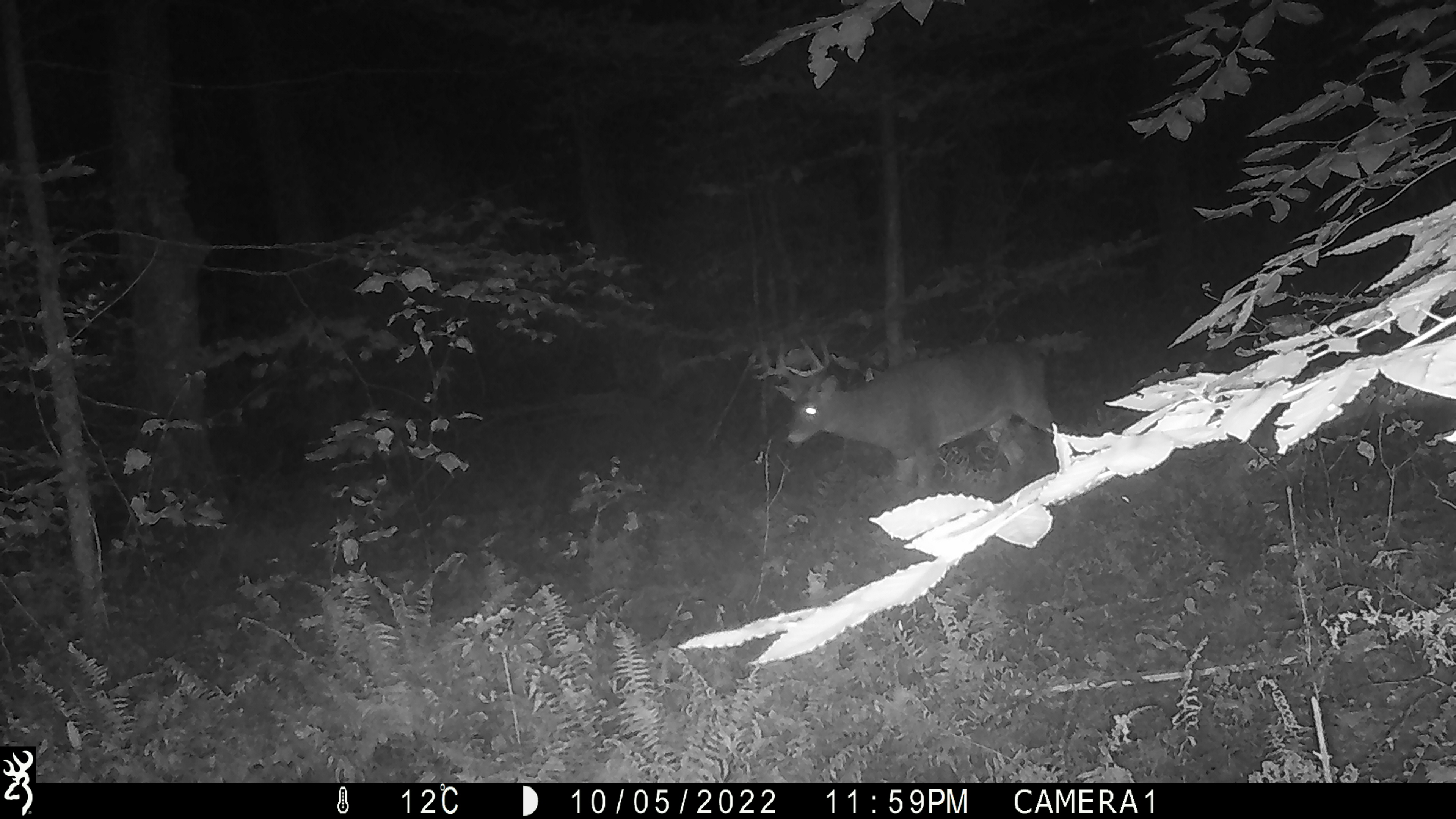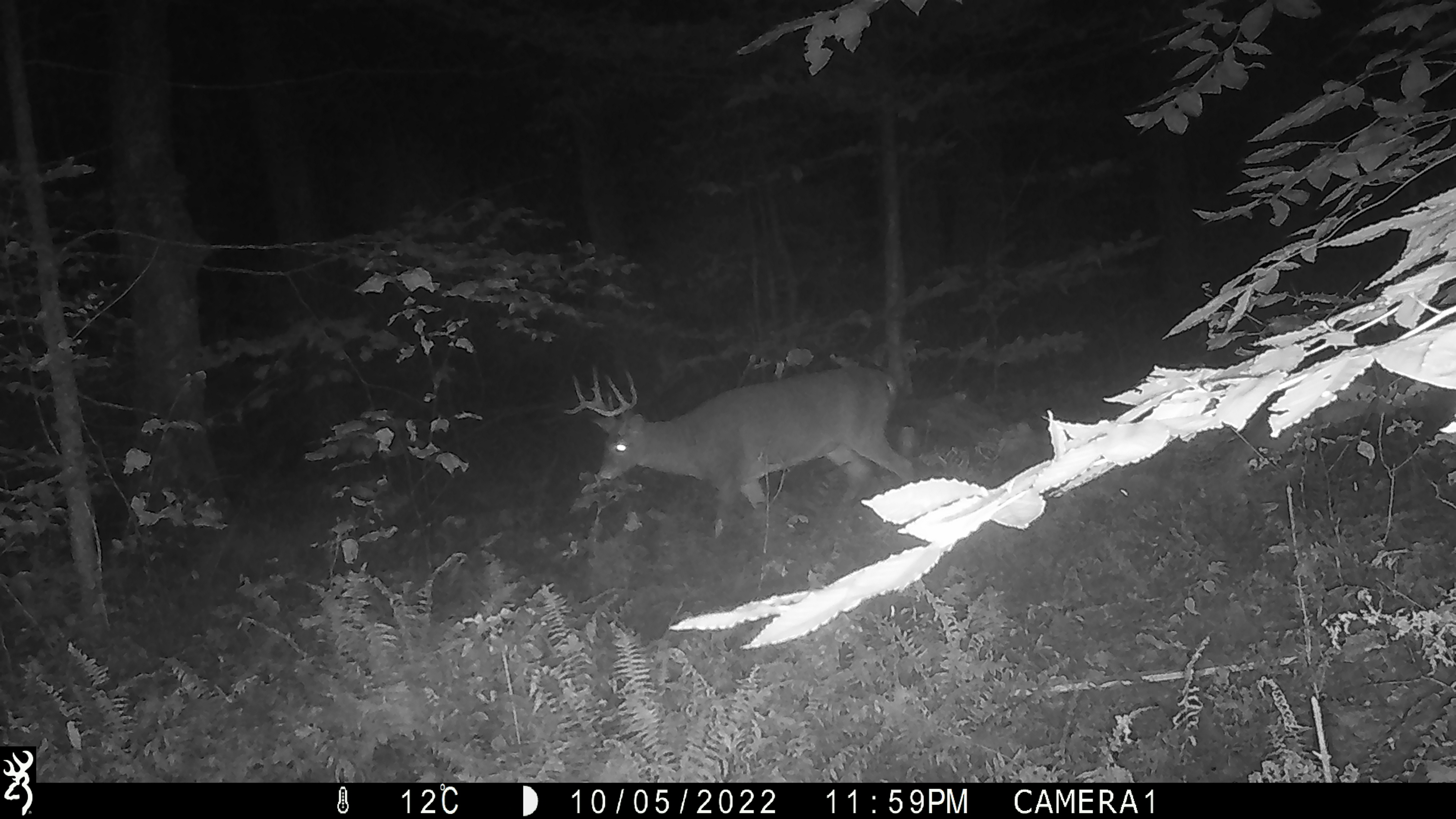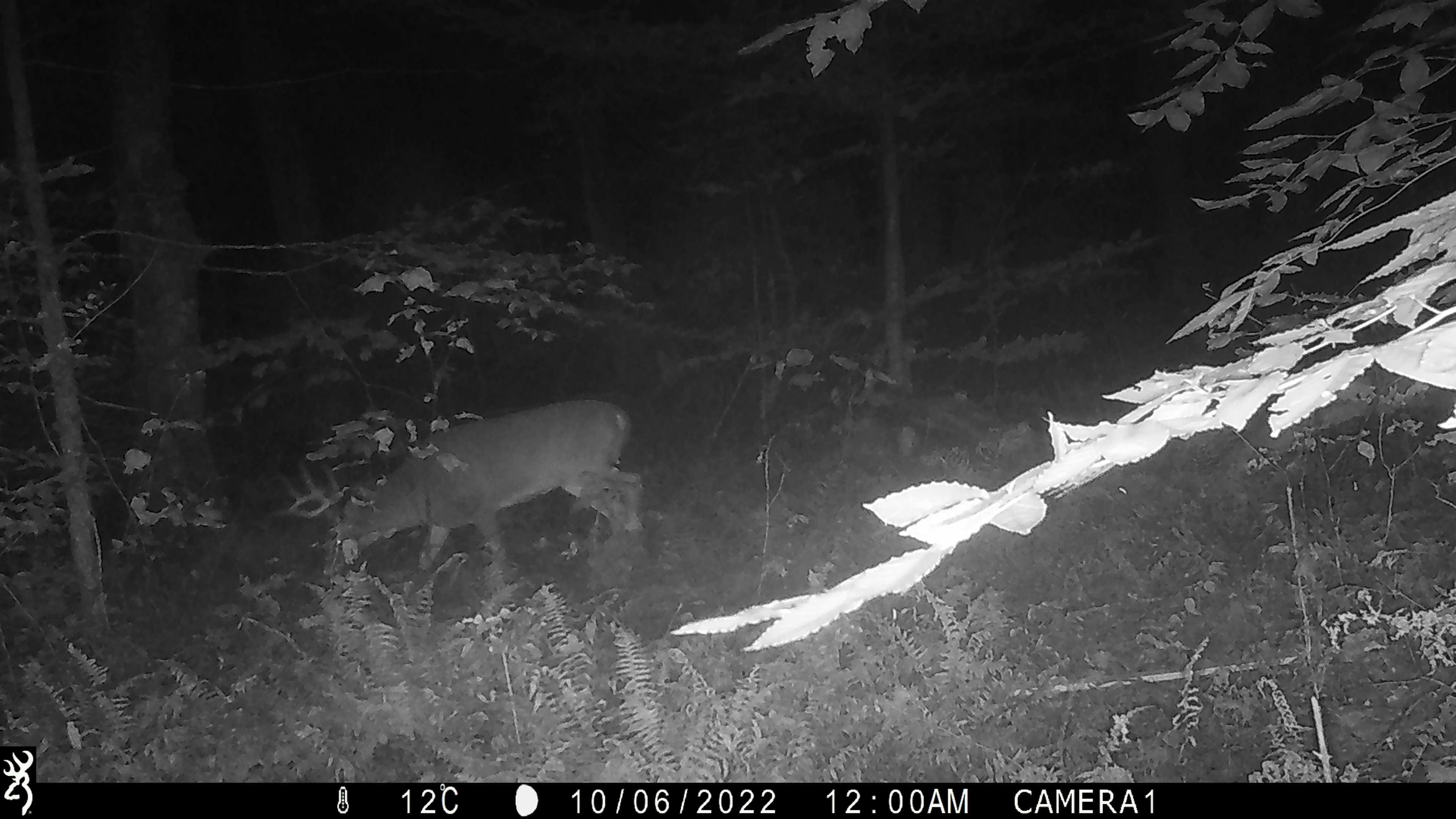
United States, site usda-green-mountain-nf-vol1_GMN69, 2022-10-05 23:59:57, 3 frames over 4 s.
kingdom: Animalia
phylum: Chordata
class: Mammalia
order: Artiodactyla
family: Cervidae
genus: Odocoileus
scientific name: Odocoileus virginianus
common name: white-tailed deer